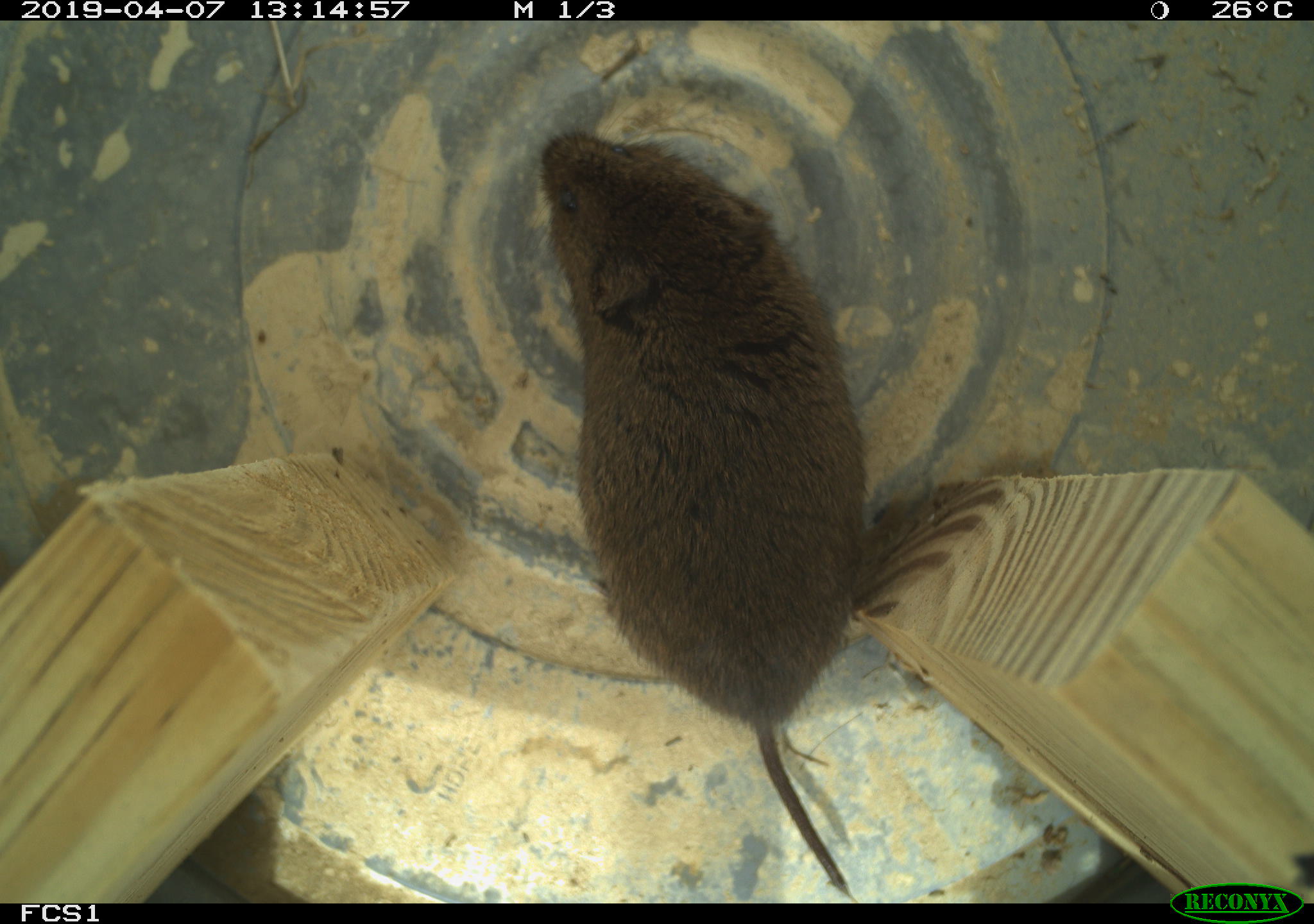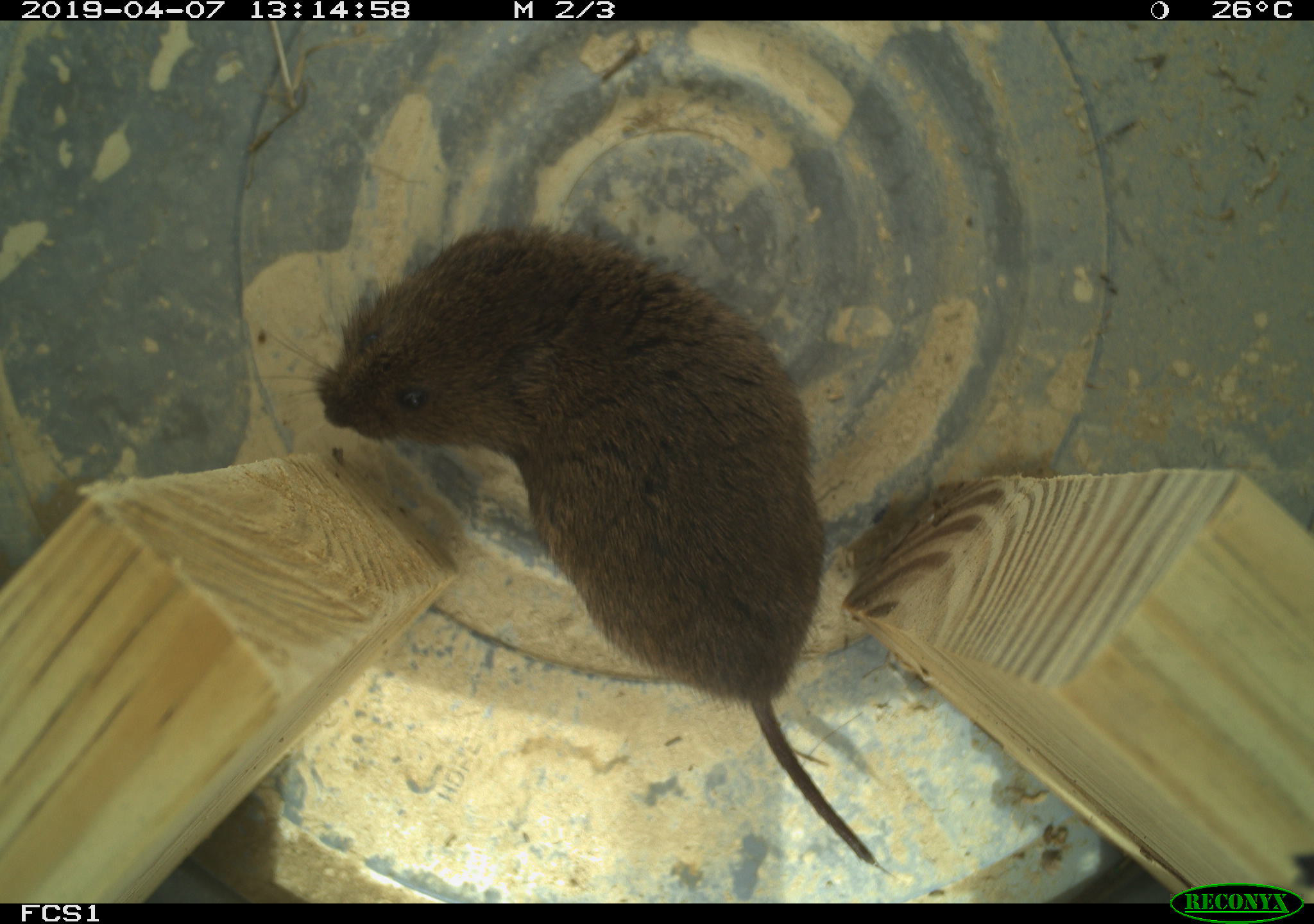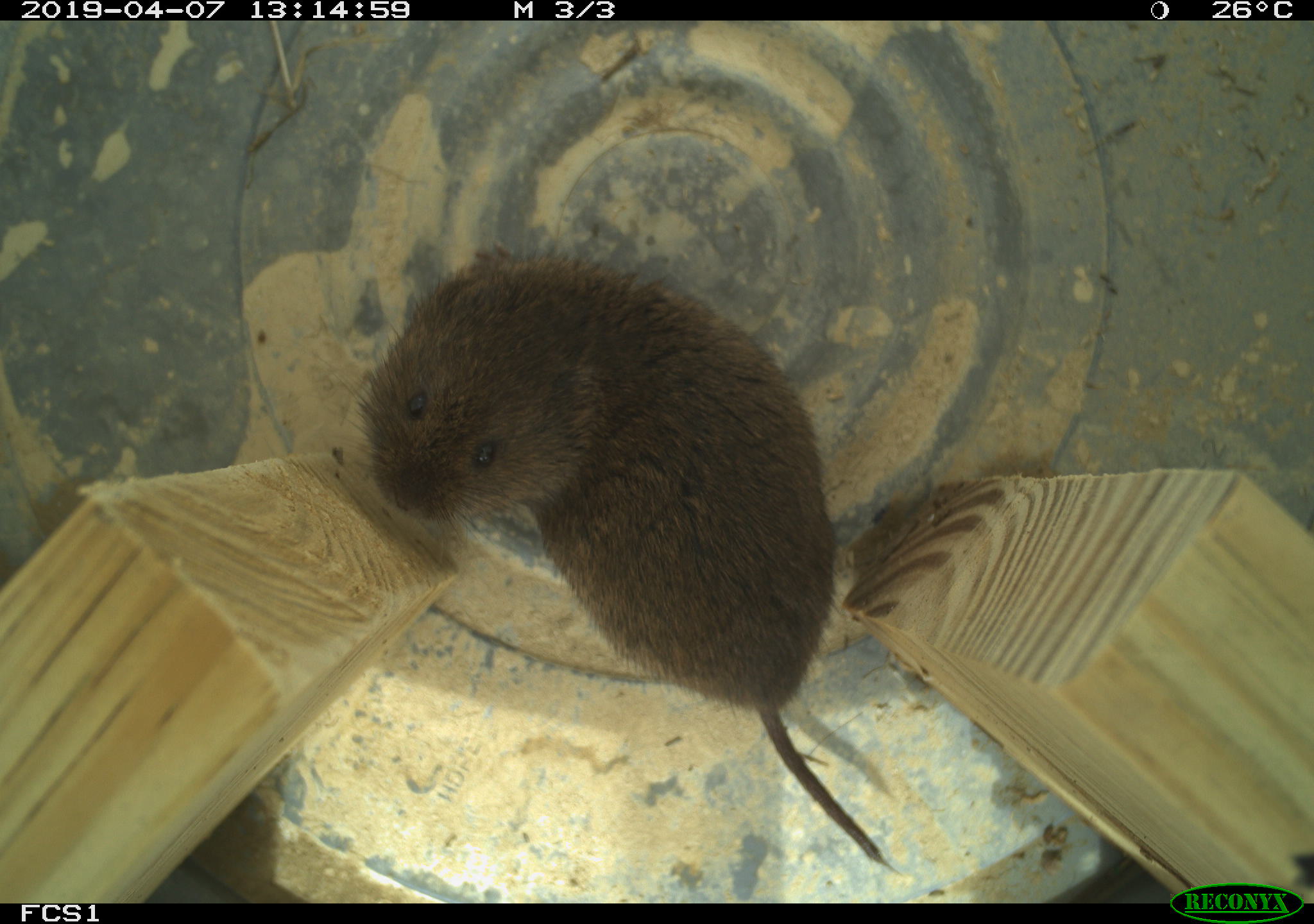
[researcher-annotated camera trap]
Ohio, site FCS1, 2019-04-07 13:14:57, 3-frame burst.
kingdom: Animalia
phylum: Chordata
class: Mammalia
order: Rodentia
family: Cricetidae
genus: Microtus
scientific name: Microtus pennsylvanicus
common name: meadow vole